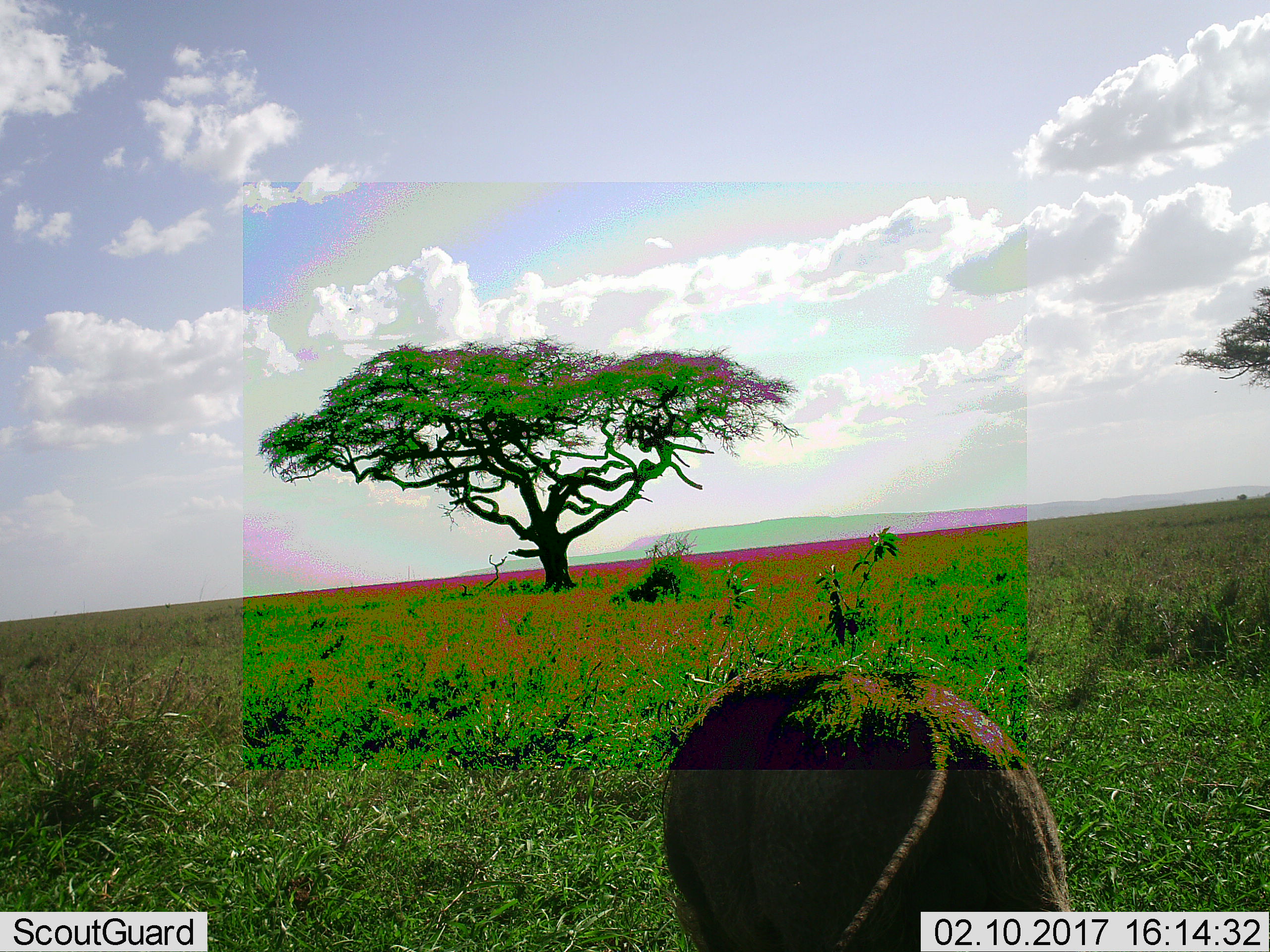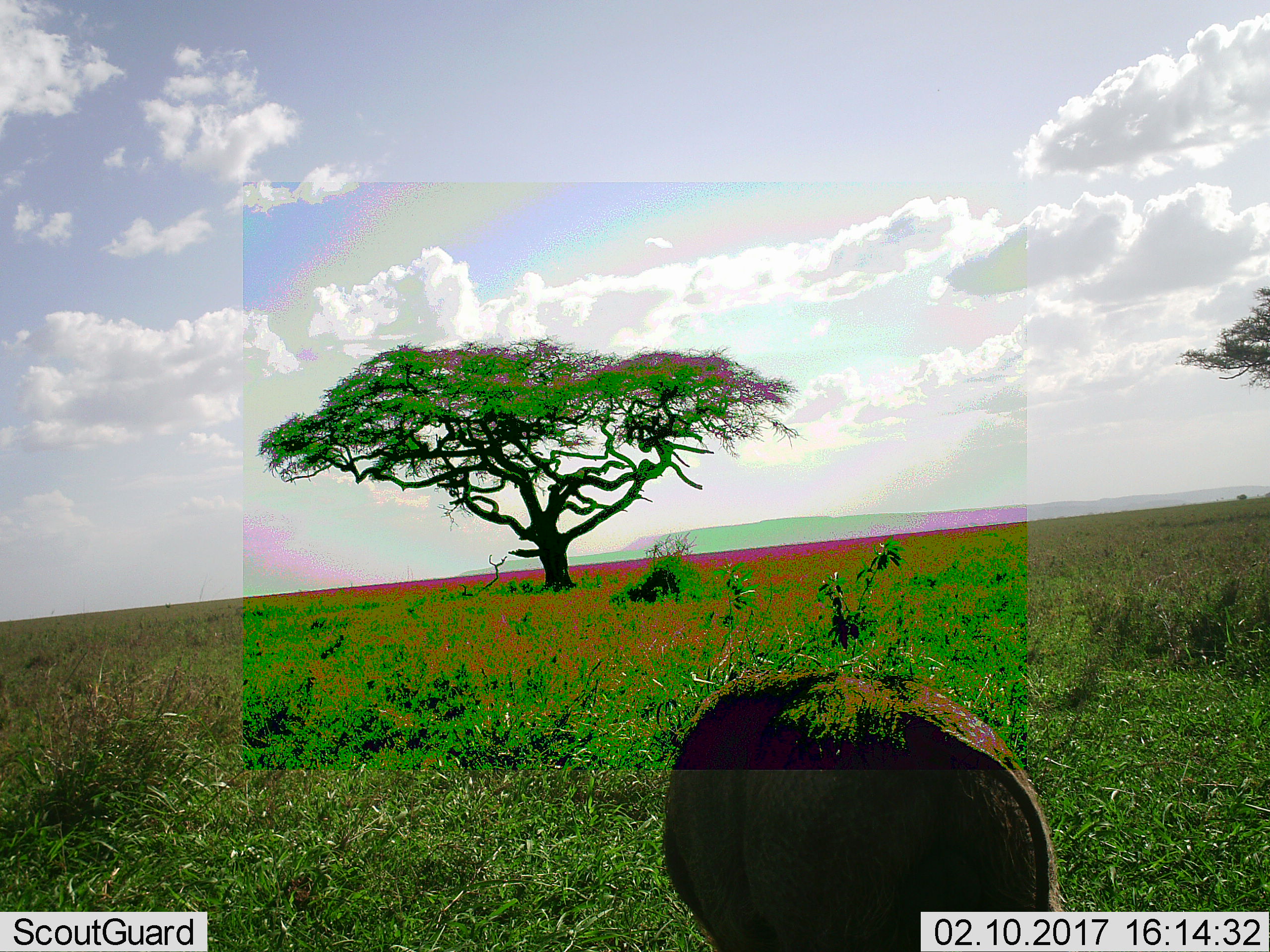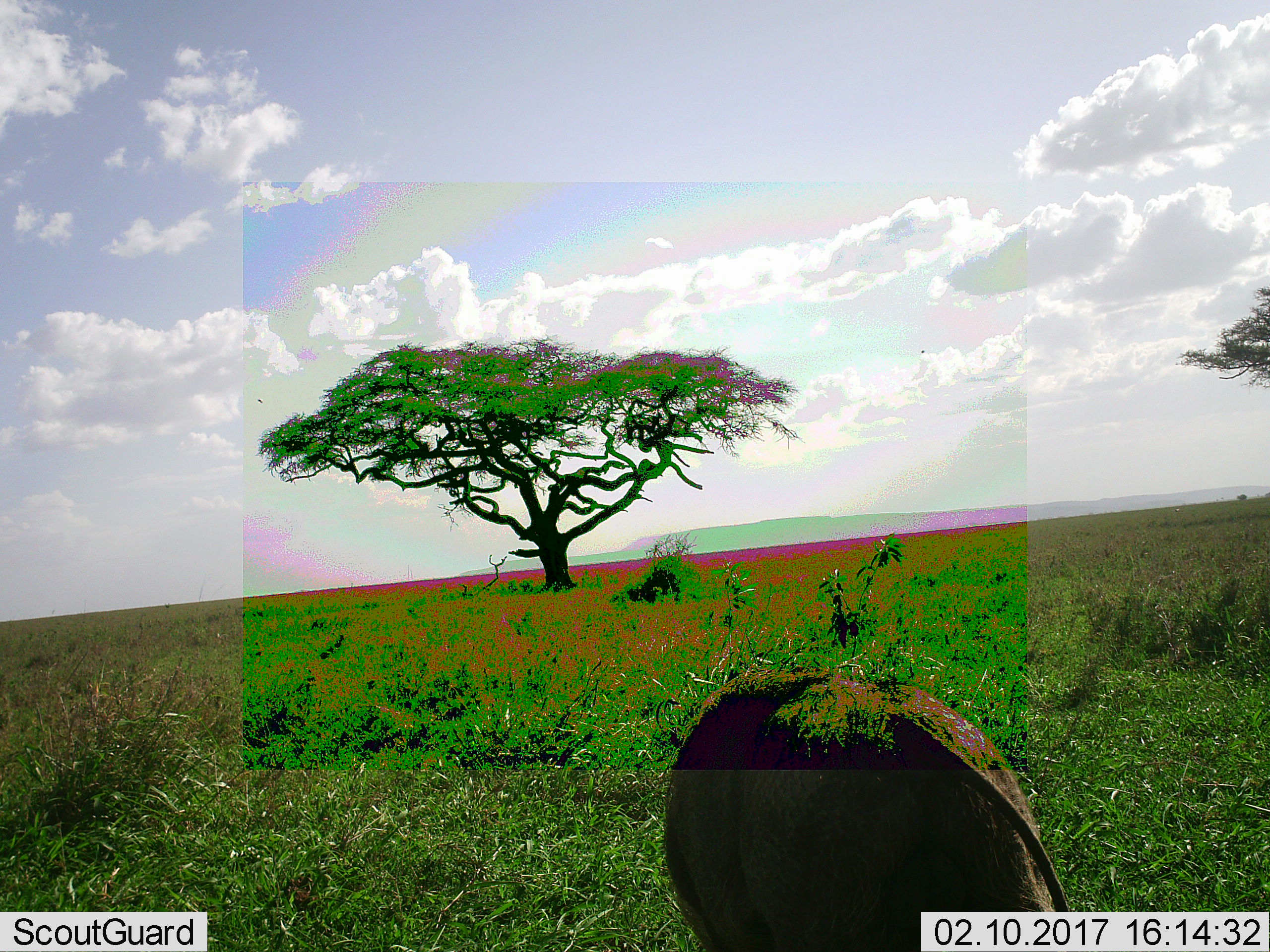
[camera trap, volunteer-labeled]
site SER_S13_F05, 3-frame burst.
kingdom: Animalia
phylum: Chordata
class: Mammalia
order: Artiodactyla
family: Suidae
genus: Phacochoerus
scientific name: Phacochoerus africanus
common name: warthog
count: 1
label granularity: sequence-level